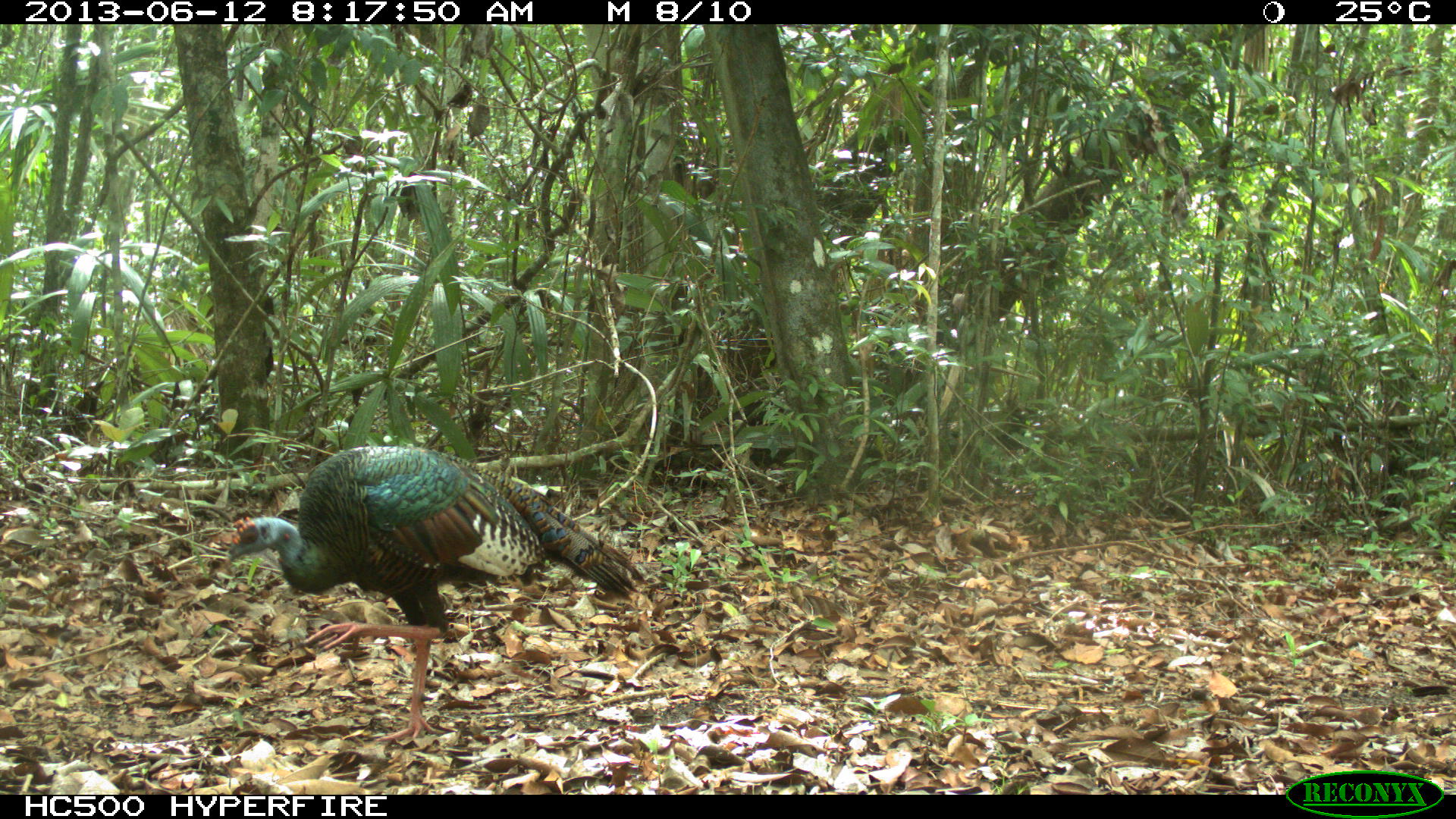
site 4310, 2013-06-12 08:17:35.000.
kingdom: Animalia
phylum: Chordata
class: Aves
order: Galliformes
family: Phasianidae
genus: Meleagris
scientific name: Meleagris ocellata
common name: ocellated turkey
Meleagris ocellata (ocellated turkey), count 1, sex male.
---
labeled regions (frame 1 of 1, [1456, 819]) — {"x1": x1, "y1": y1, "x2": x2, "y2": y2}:
meleagris ocellata: {"x1": 226, "y1": 443, "x2": 639, "y2": 746}